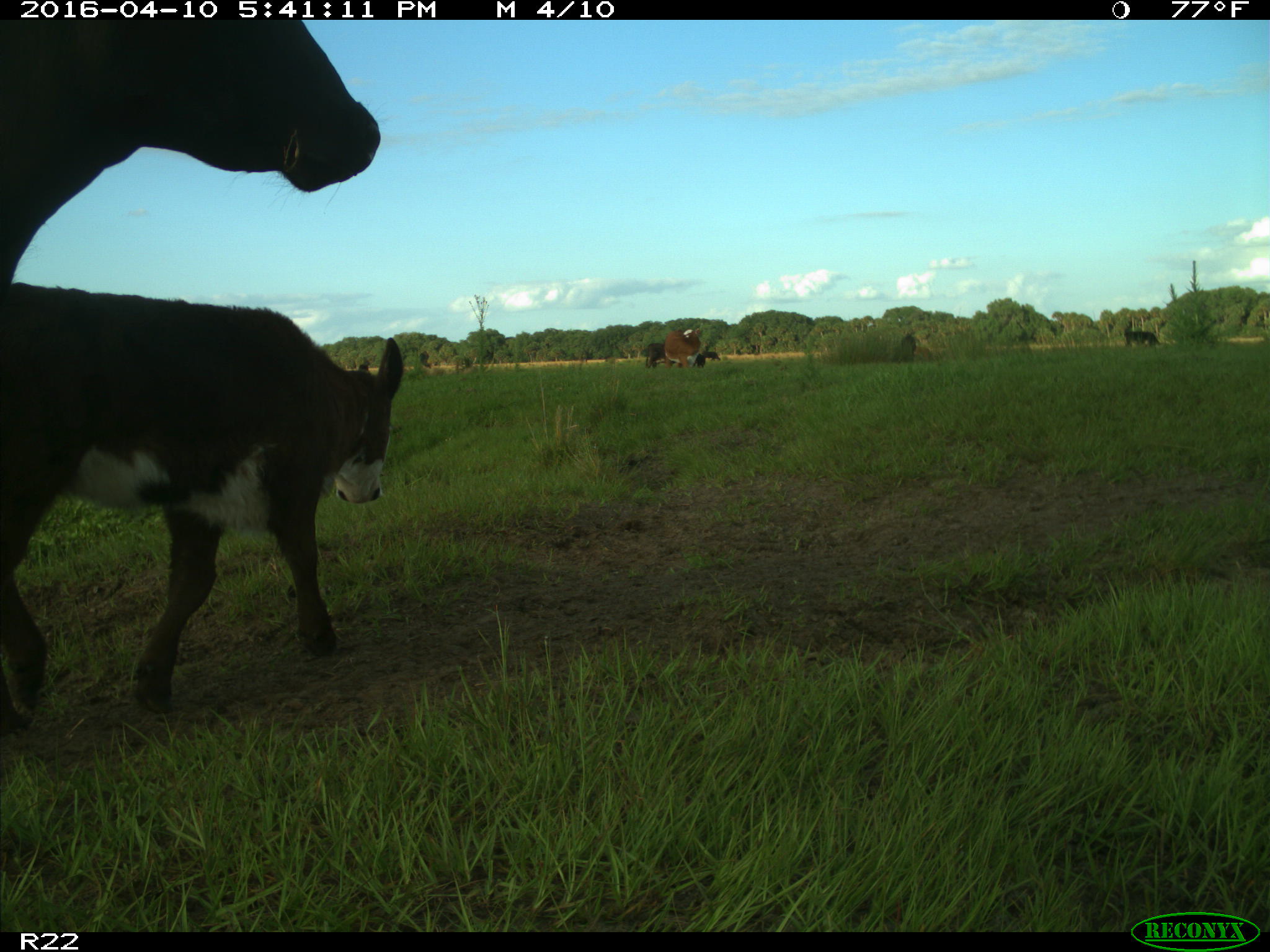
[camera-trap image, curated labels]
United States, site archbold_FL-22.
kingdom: Animalia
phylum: Chordata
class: Mammalia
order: Artiodactyla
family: Bovidae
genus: Bos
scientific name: Bos taurus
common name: domestic cow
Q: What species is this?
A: Bos taurus (domestic cow).